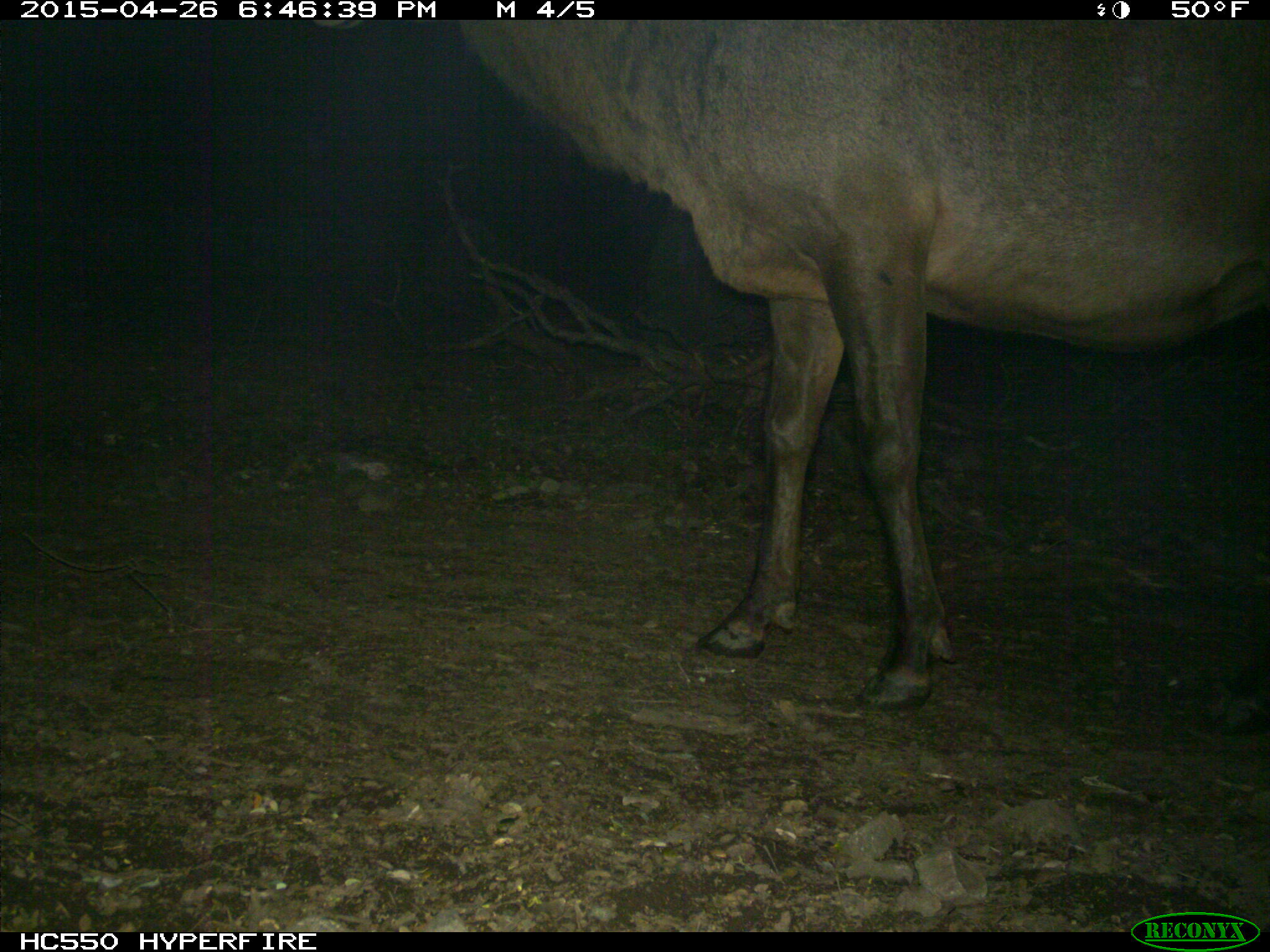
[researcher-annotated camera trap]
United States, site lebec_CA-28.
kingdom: Animalia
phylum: Chordata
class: Mammalia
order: Artiodactyla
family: Cervidae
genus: Cervus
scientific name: Cervus canadensis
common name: elk